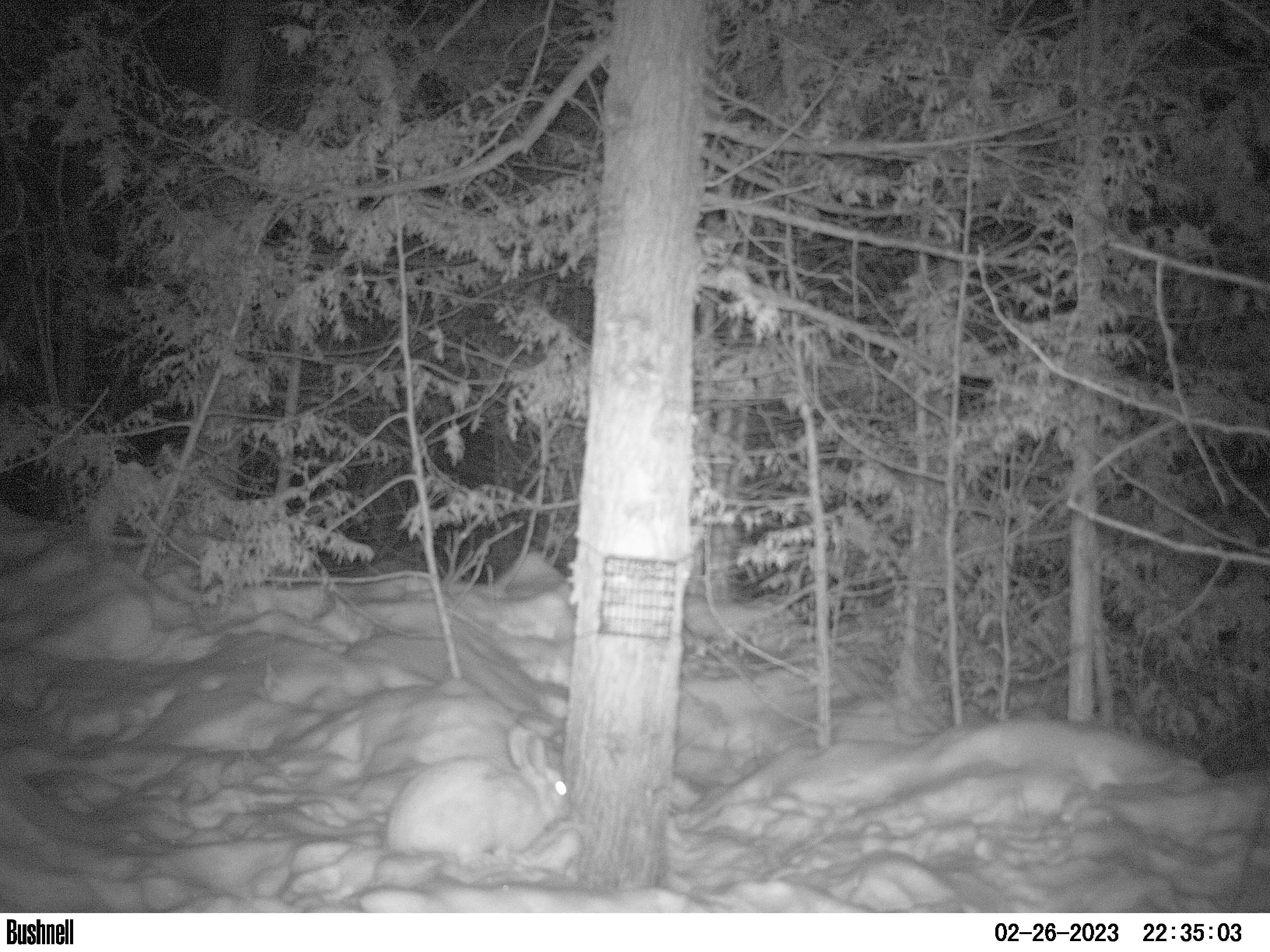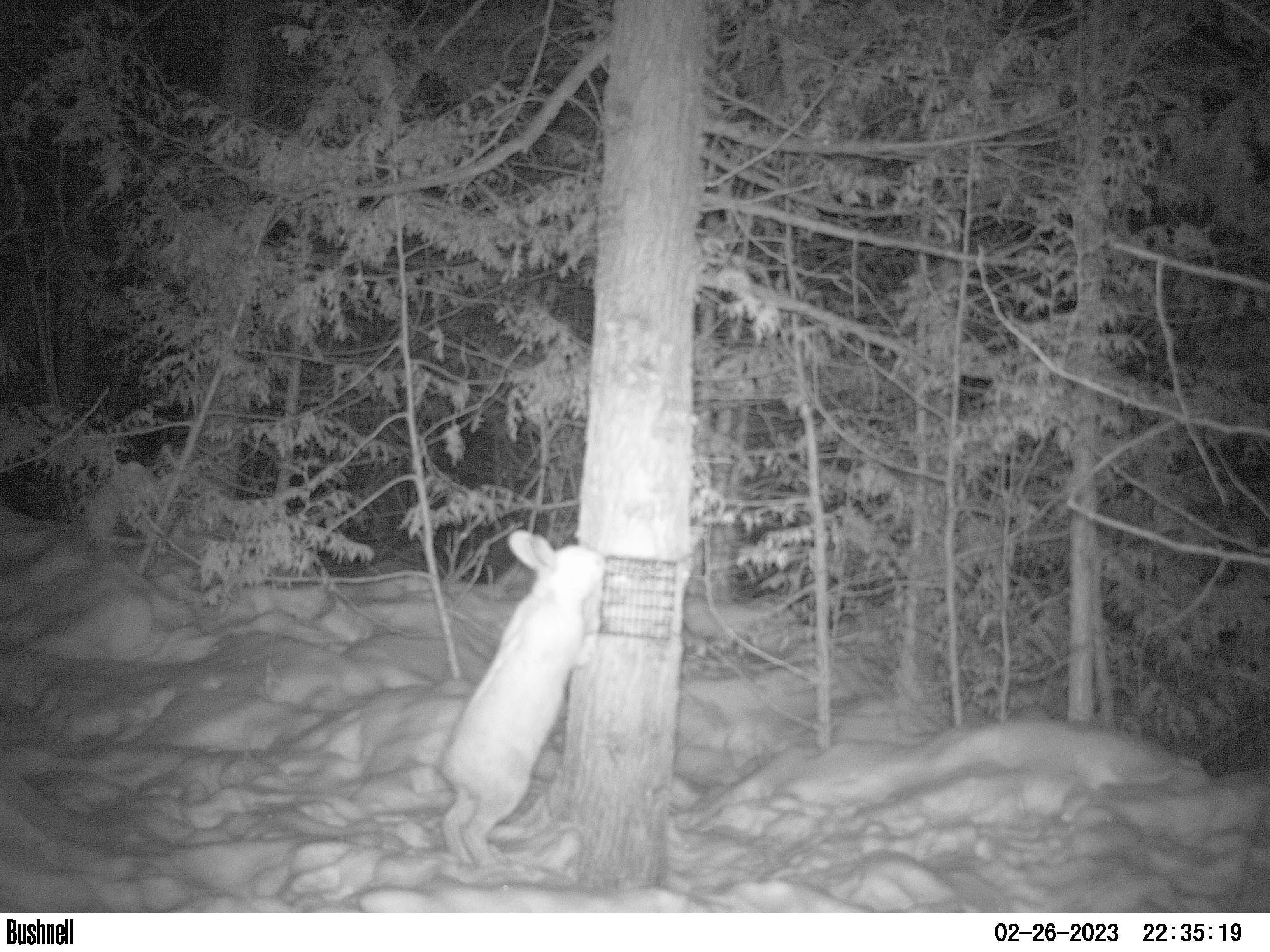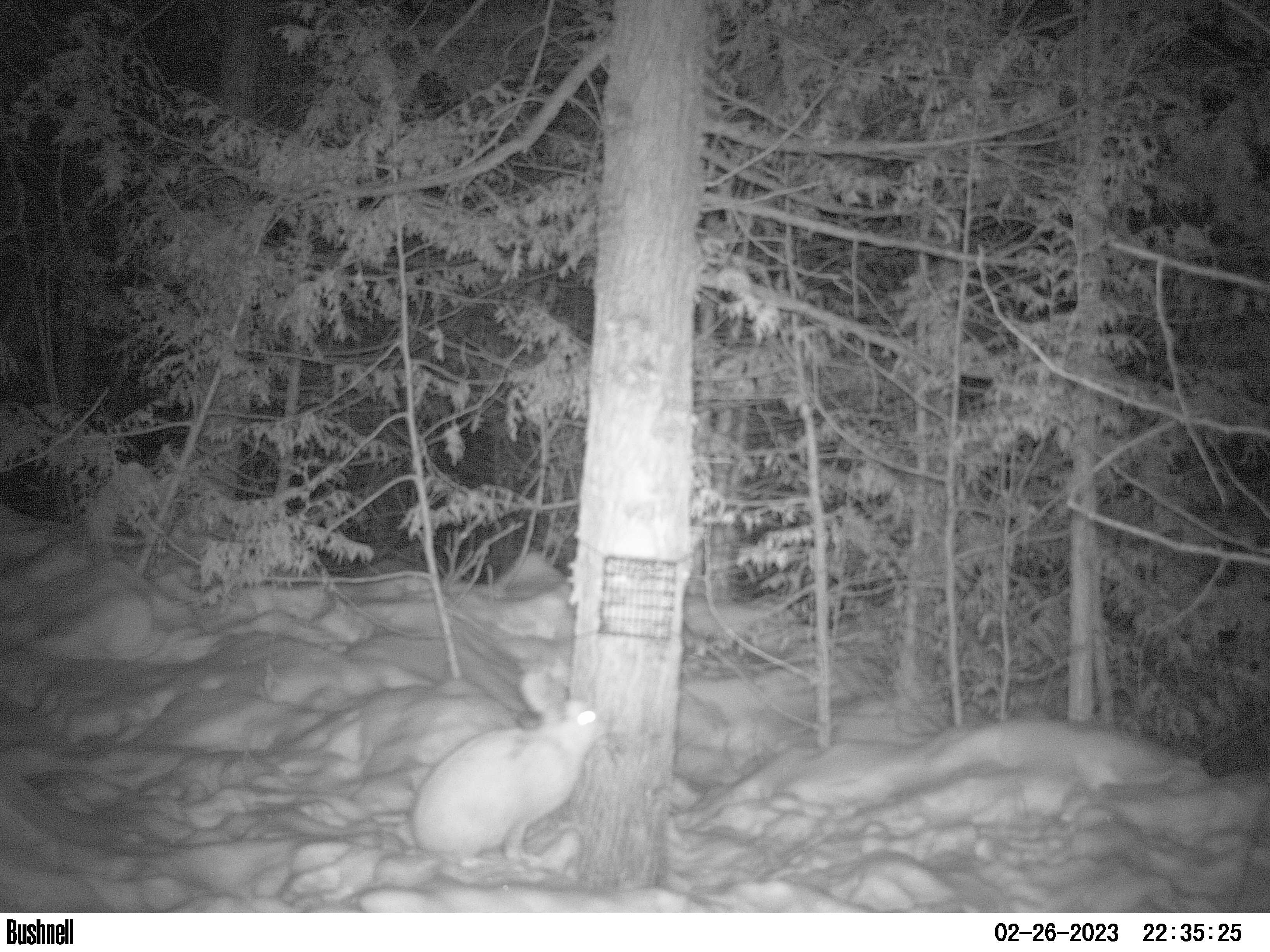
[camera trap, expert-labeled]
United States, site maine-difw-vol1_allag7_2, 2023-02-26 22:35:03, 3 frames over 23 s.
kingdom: Animalia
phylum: Chordata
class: Mammalia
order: Lagomorpha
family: Leporidae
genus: Lepus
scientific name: Lepus americanus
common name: snowshoe hare